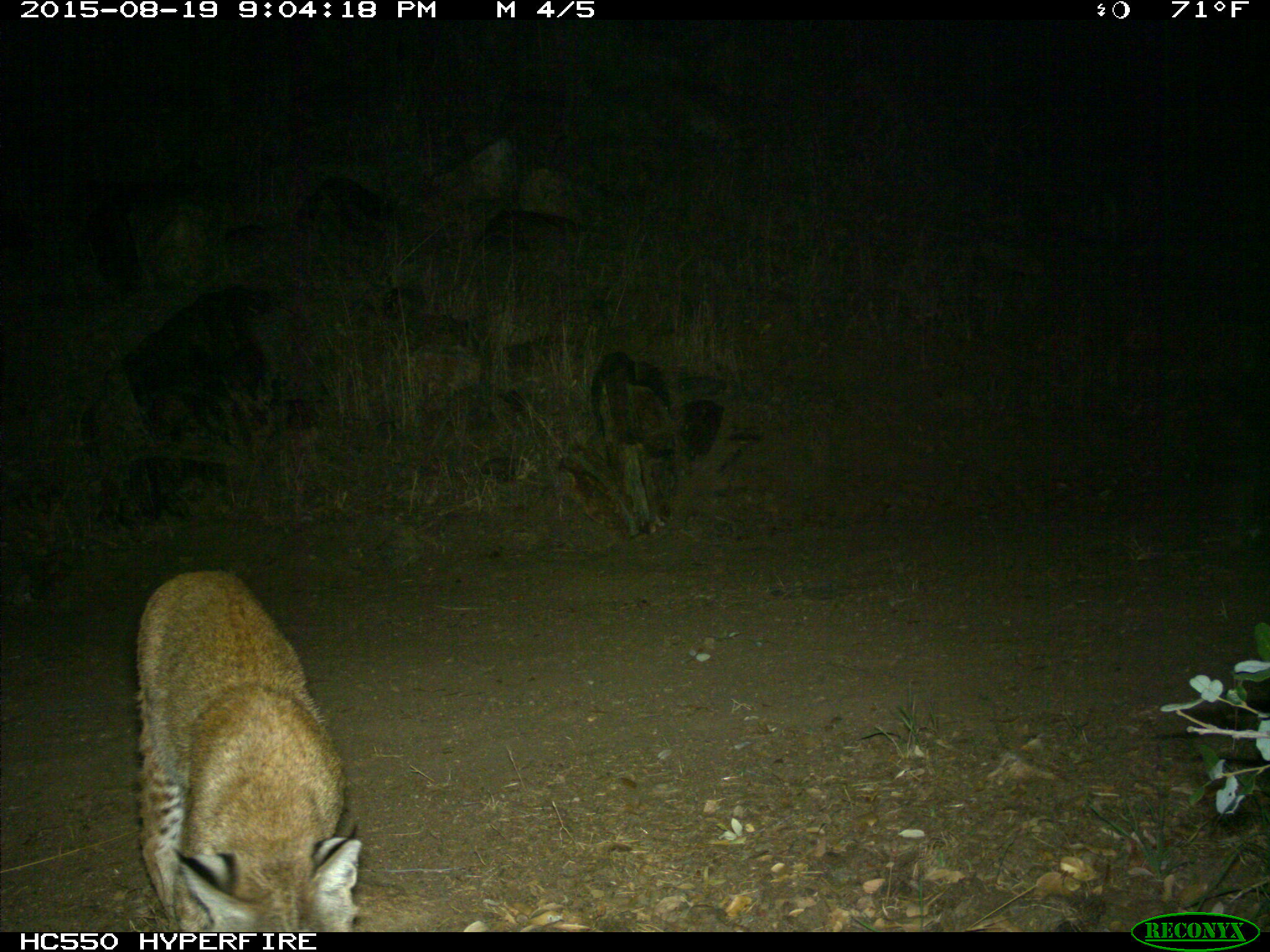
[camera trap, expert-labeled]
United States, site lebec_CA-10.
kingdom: Animalia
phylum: Chordata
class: Mammalia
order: Carnivora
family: Felidae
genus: Lynx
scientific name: Lynx rufus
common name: bobcat